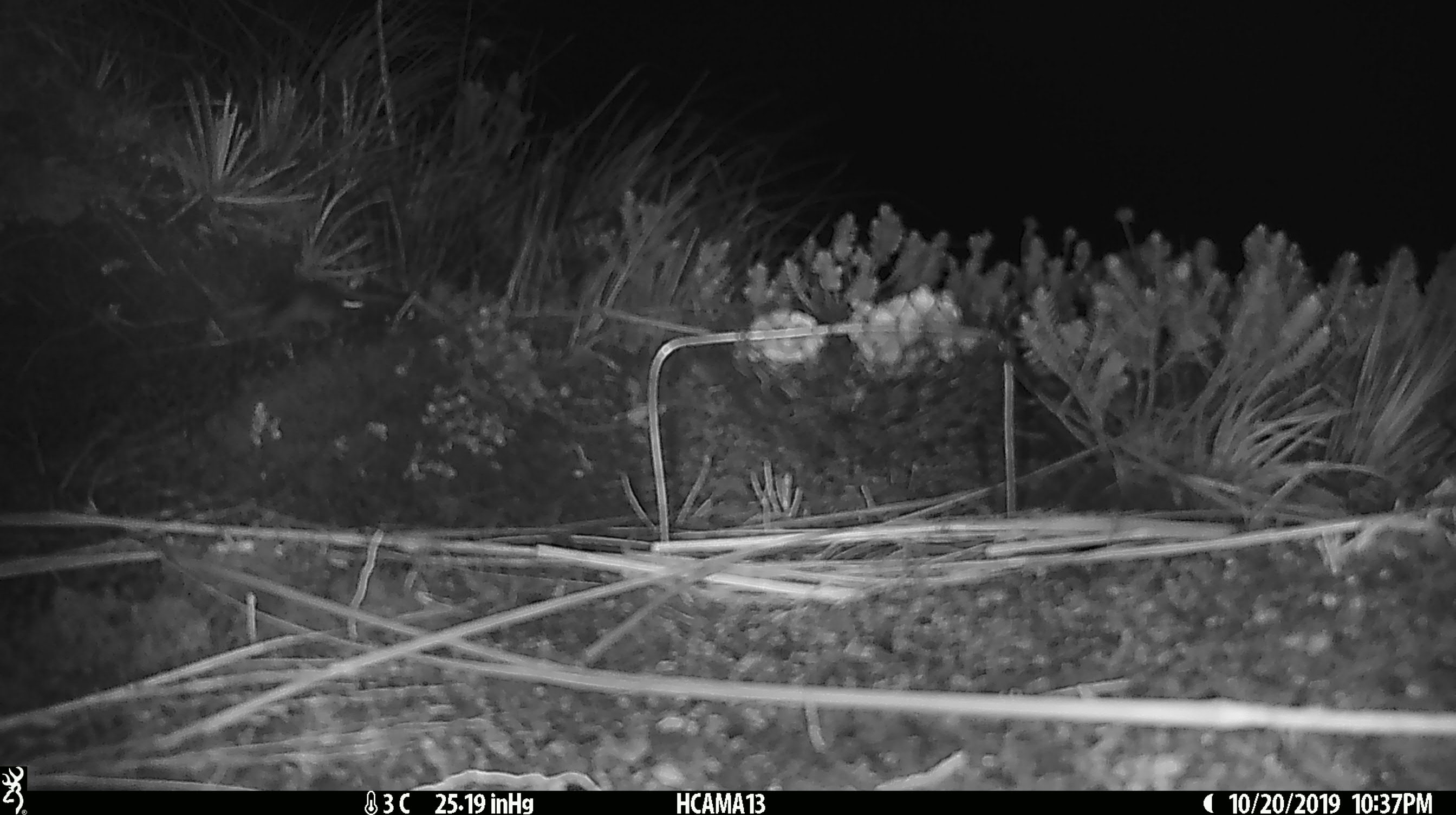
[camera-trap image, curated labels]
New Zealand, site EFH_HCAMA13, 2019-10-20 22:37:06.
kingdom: Animalia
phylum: Chordata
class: Mammalia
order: Rodentia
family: Muridae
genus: Mus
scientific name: Mus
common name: mouse